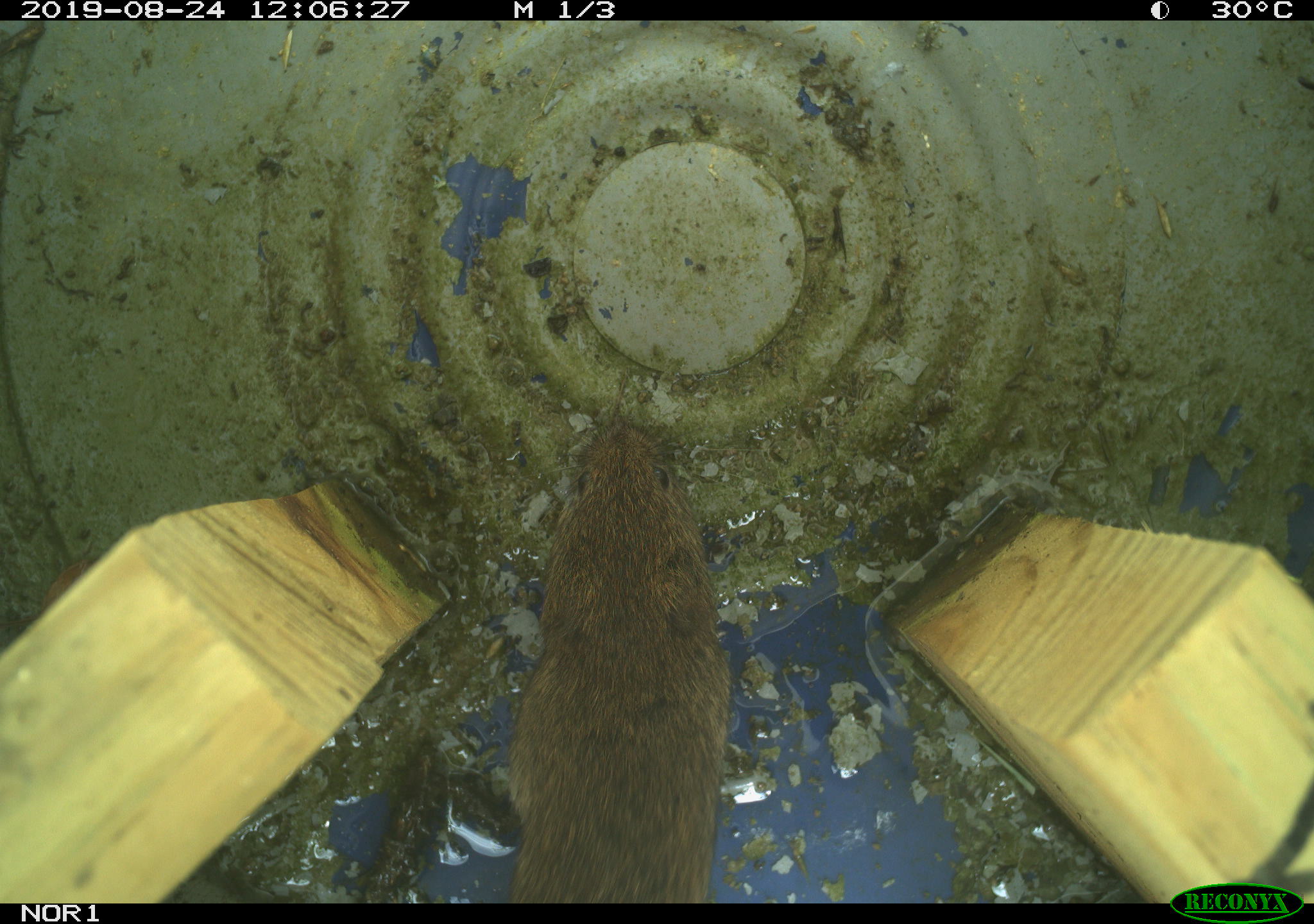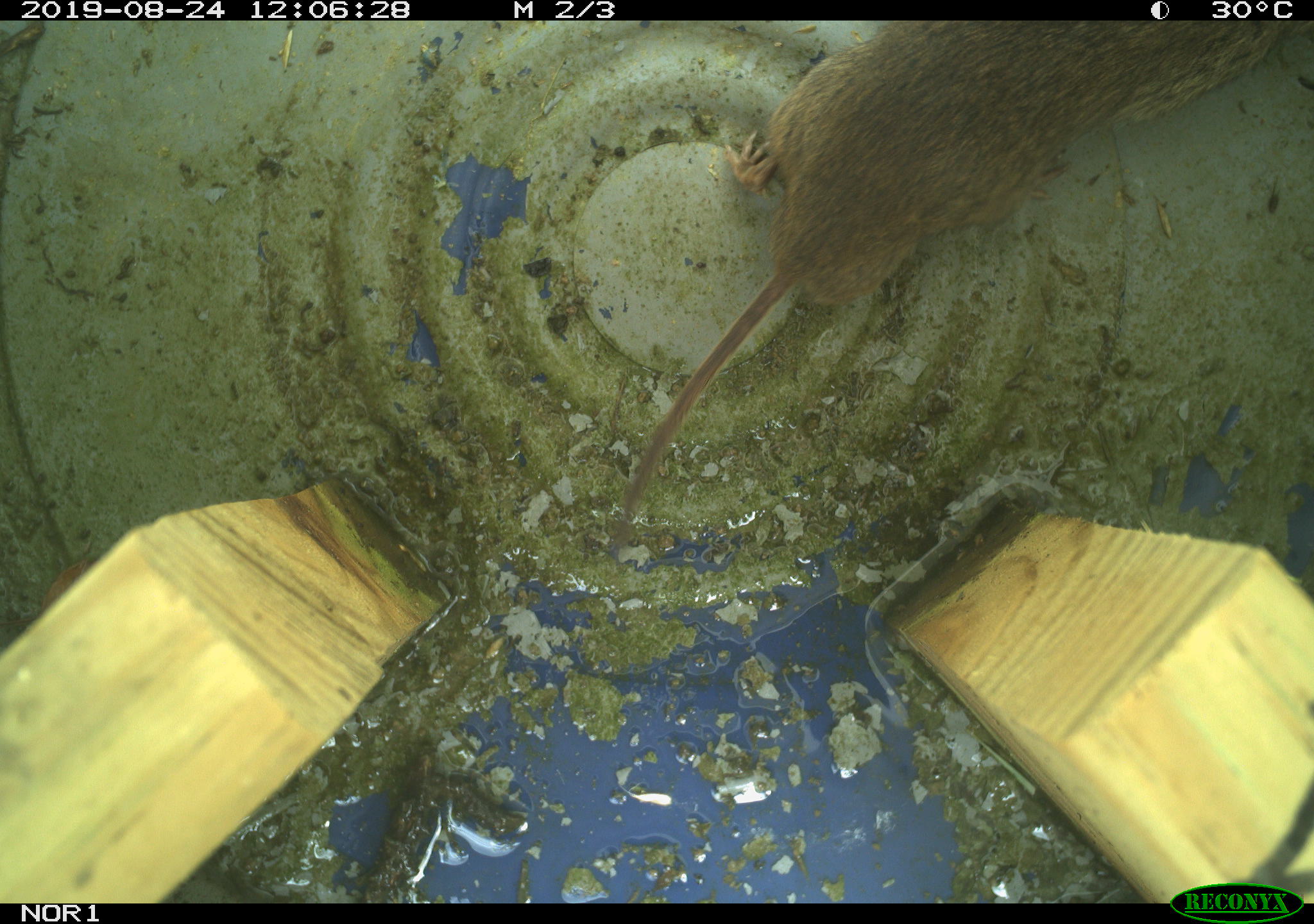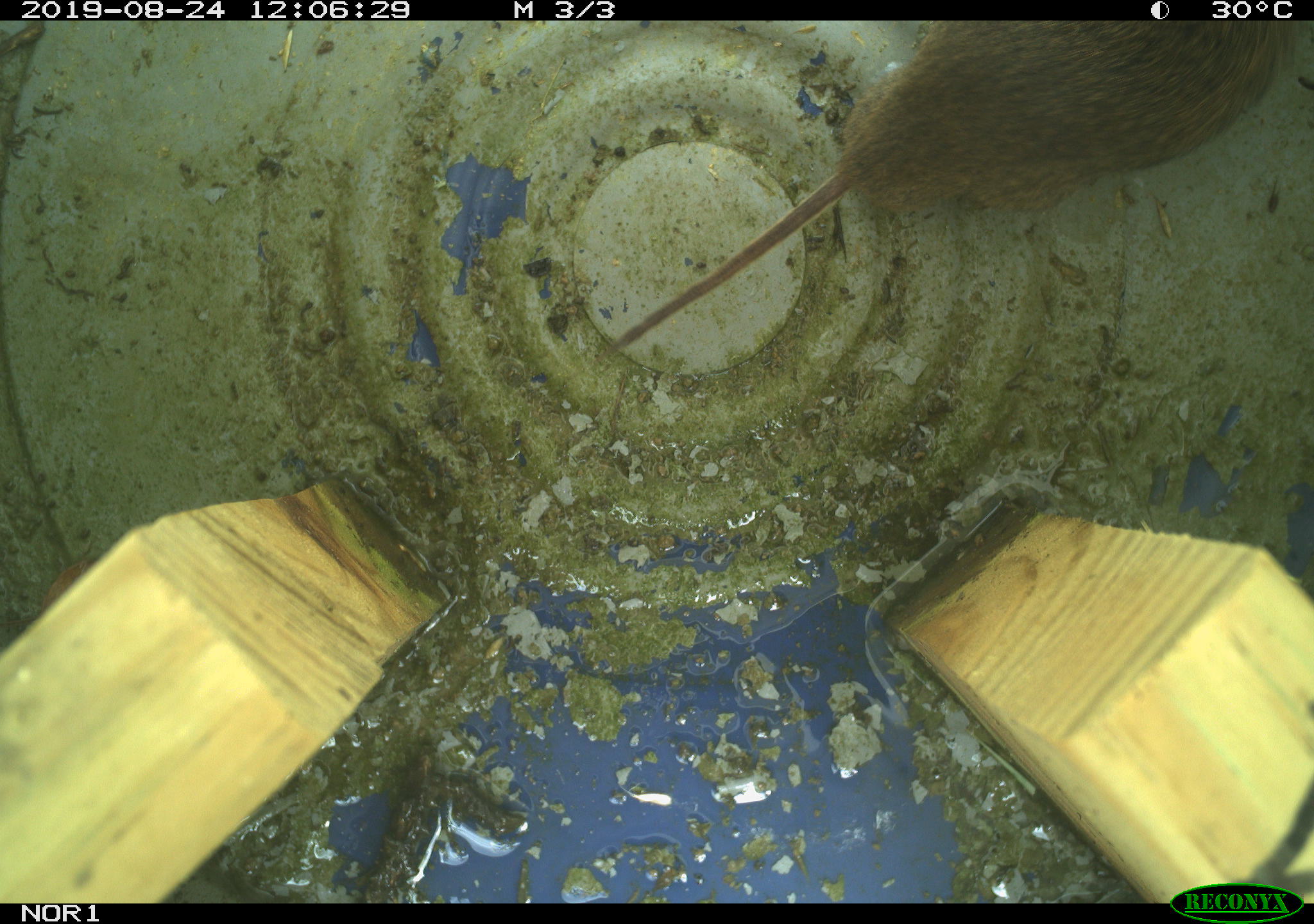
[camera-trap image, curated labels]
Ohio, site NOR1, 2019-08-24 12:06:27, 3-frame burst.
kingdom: Animalia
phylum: Chordata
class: Mammalia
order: Rodentia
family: Cricetidae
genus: Microtus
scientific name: Microtus pennsylvanicus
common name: meadow vole